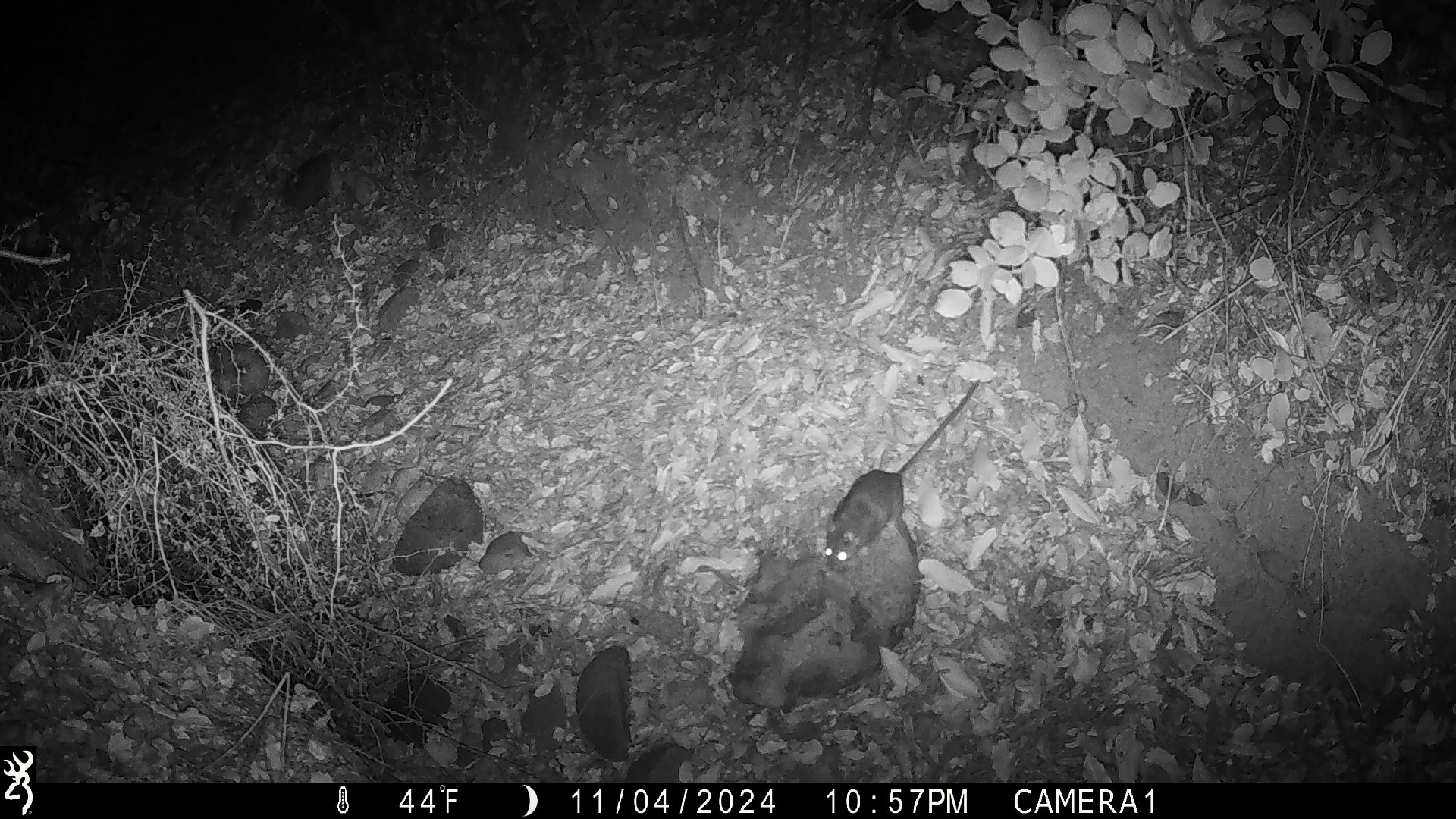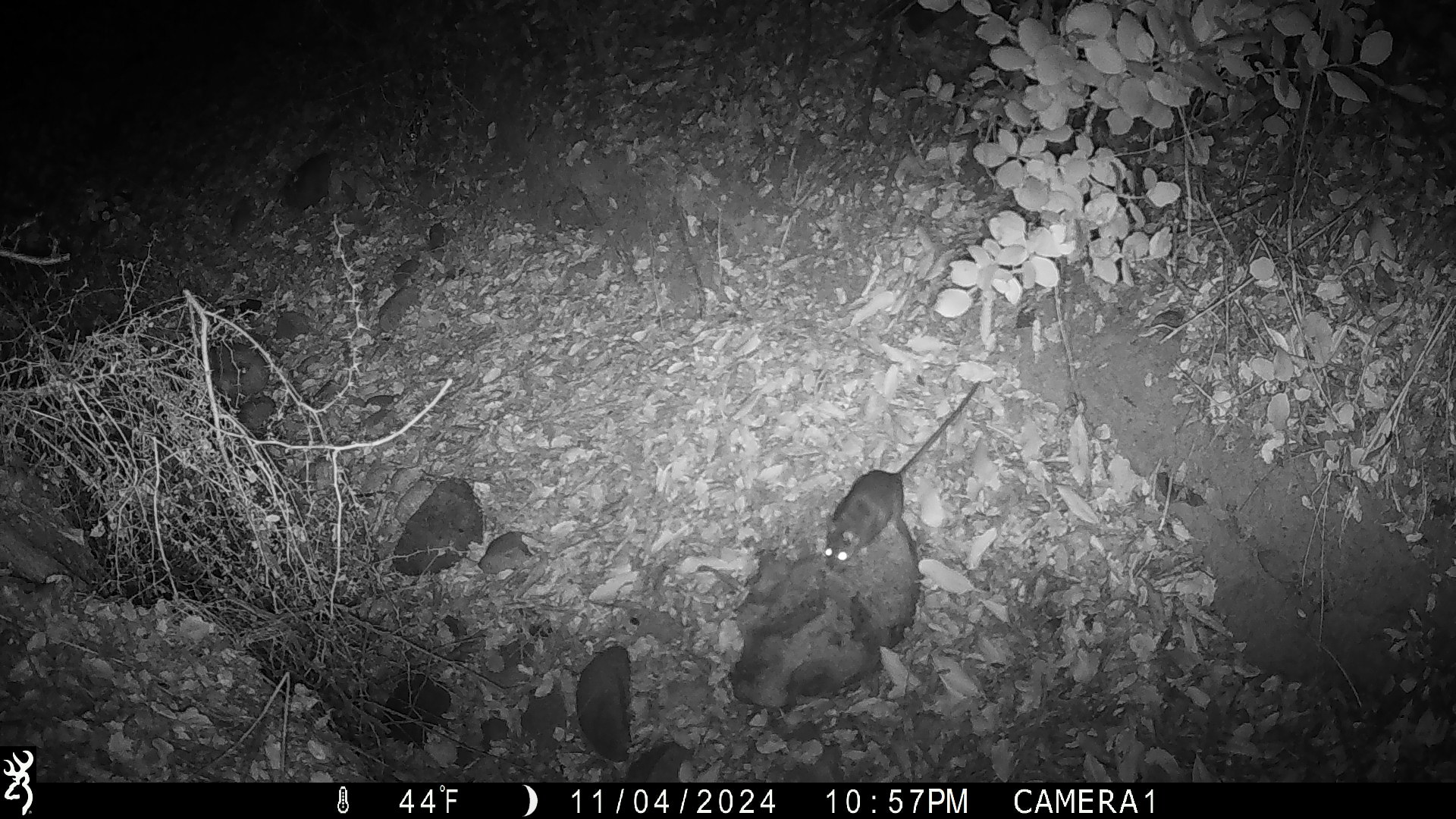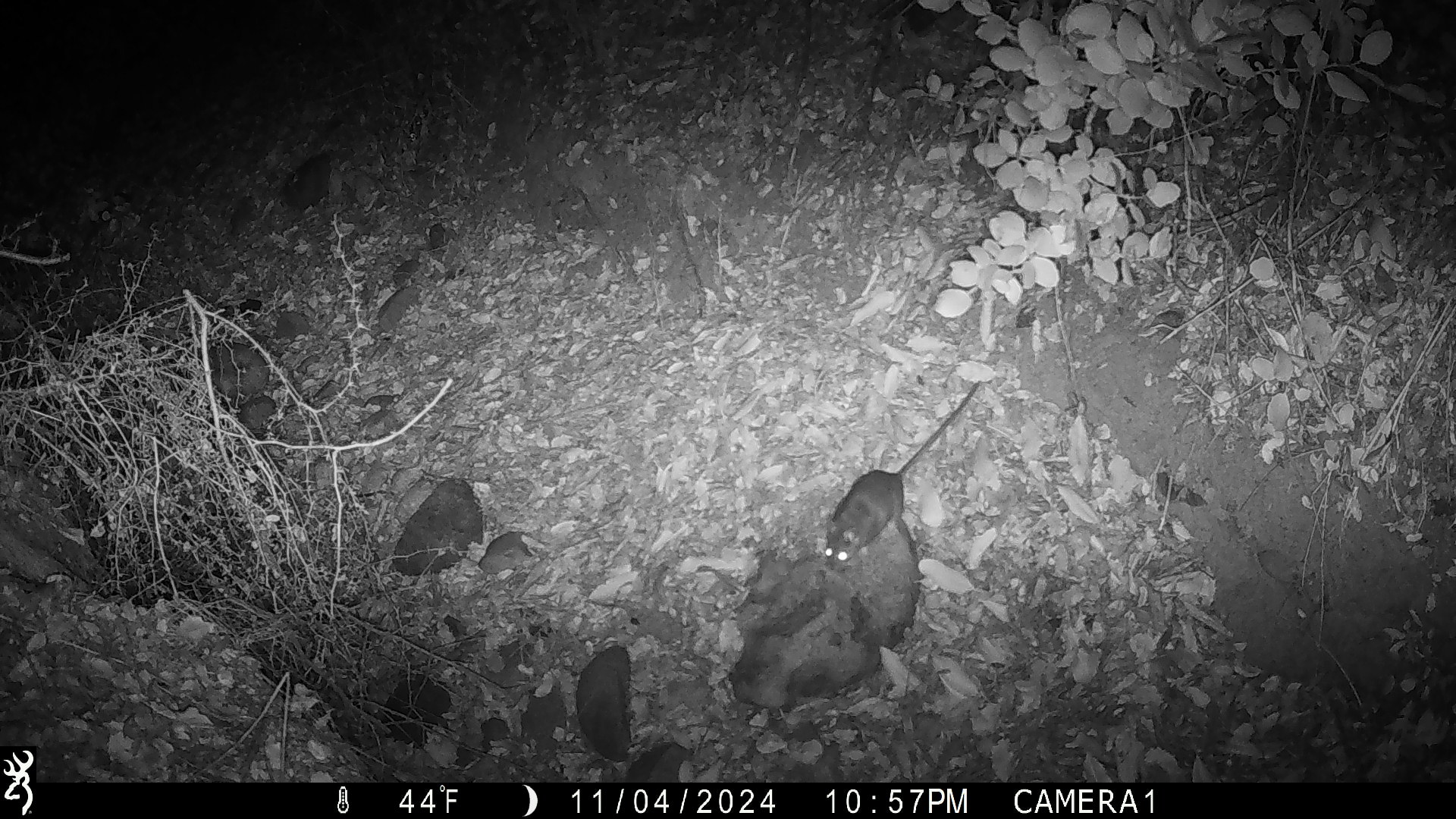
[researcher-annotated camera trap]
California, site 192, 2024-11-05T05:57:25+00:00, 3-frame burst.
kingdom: Animalia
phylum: Chordata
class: Mammalia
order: Rodentia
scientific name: Rodentia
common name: mouse or rat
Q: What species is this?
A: Mouse or rat (Rodentia).